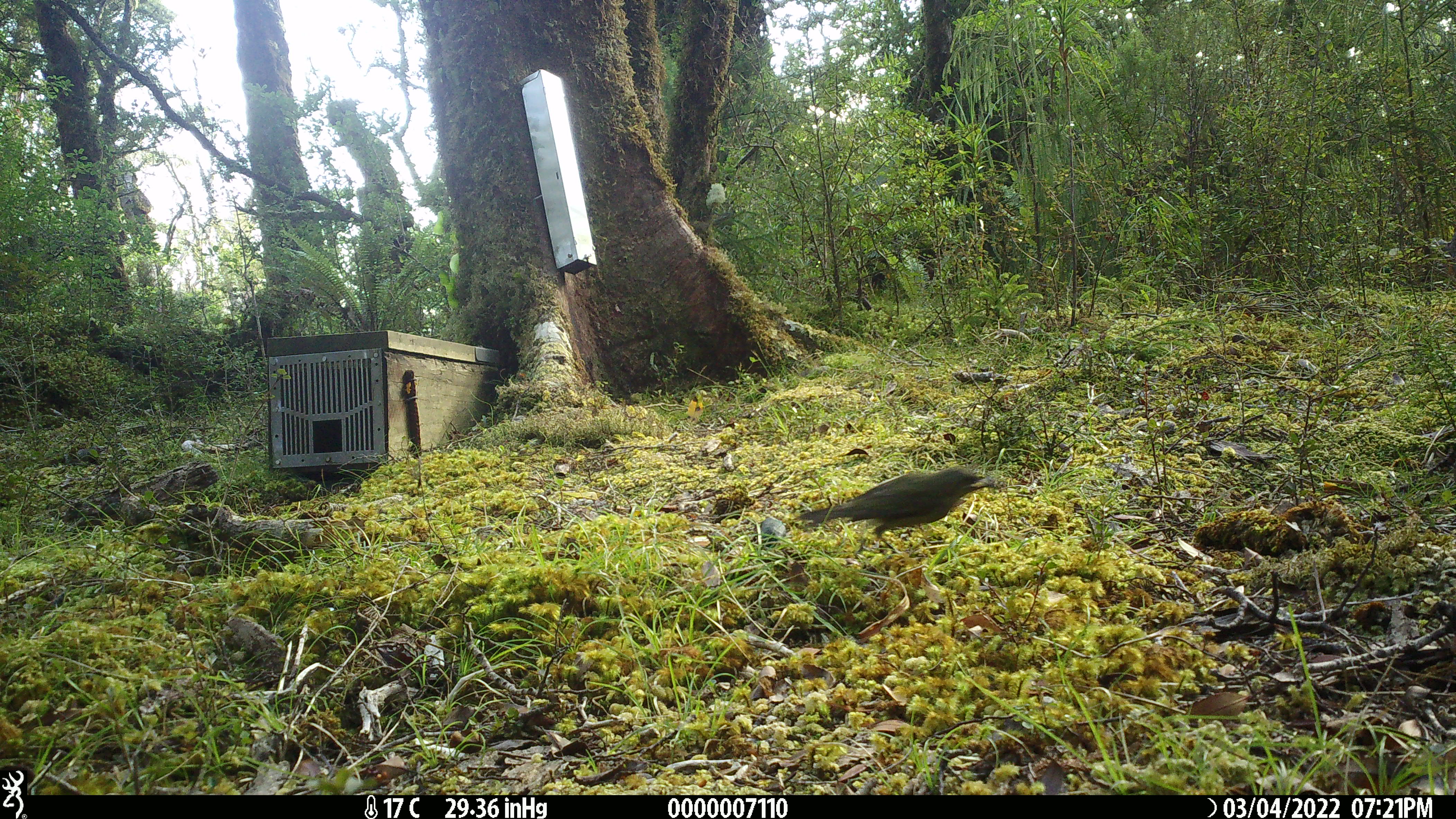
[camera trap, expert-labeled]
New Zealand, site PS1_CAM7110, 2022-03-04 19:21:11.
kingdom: Animalia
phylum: Chordata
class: Aves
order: Passeriformes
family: Meliphagidae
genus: Anthornis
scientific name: Anthornis melanura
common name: new zealand bellbird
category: bellbird